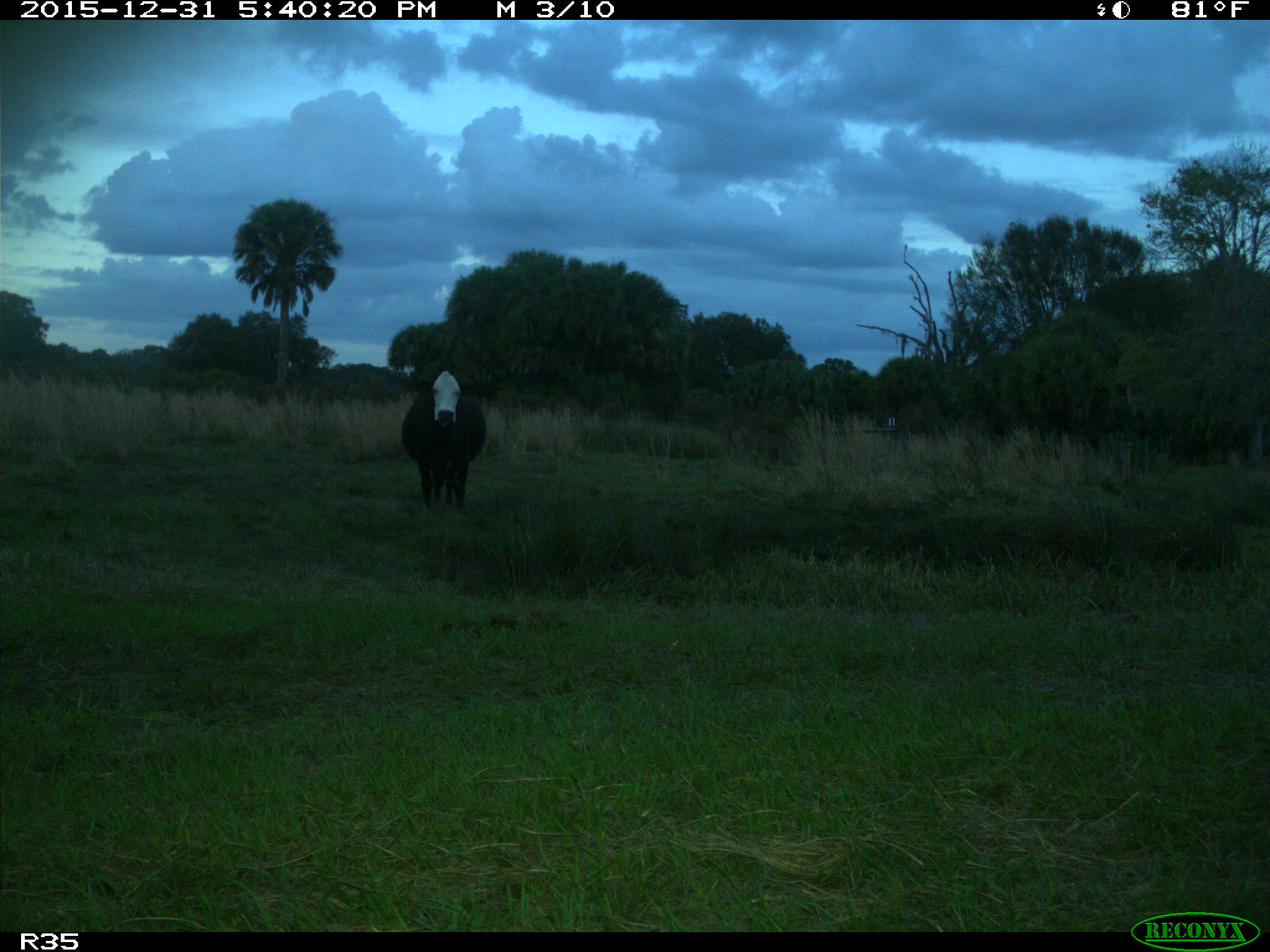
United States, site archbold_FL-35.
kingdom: Animalia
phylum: Chordata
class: Mammalia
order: Artiodactyla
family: Bovidae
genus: Bos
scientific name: Bos taurus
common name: domestic cow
Bos taurus (domestic cow).